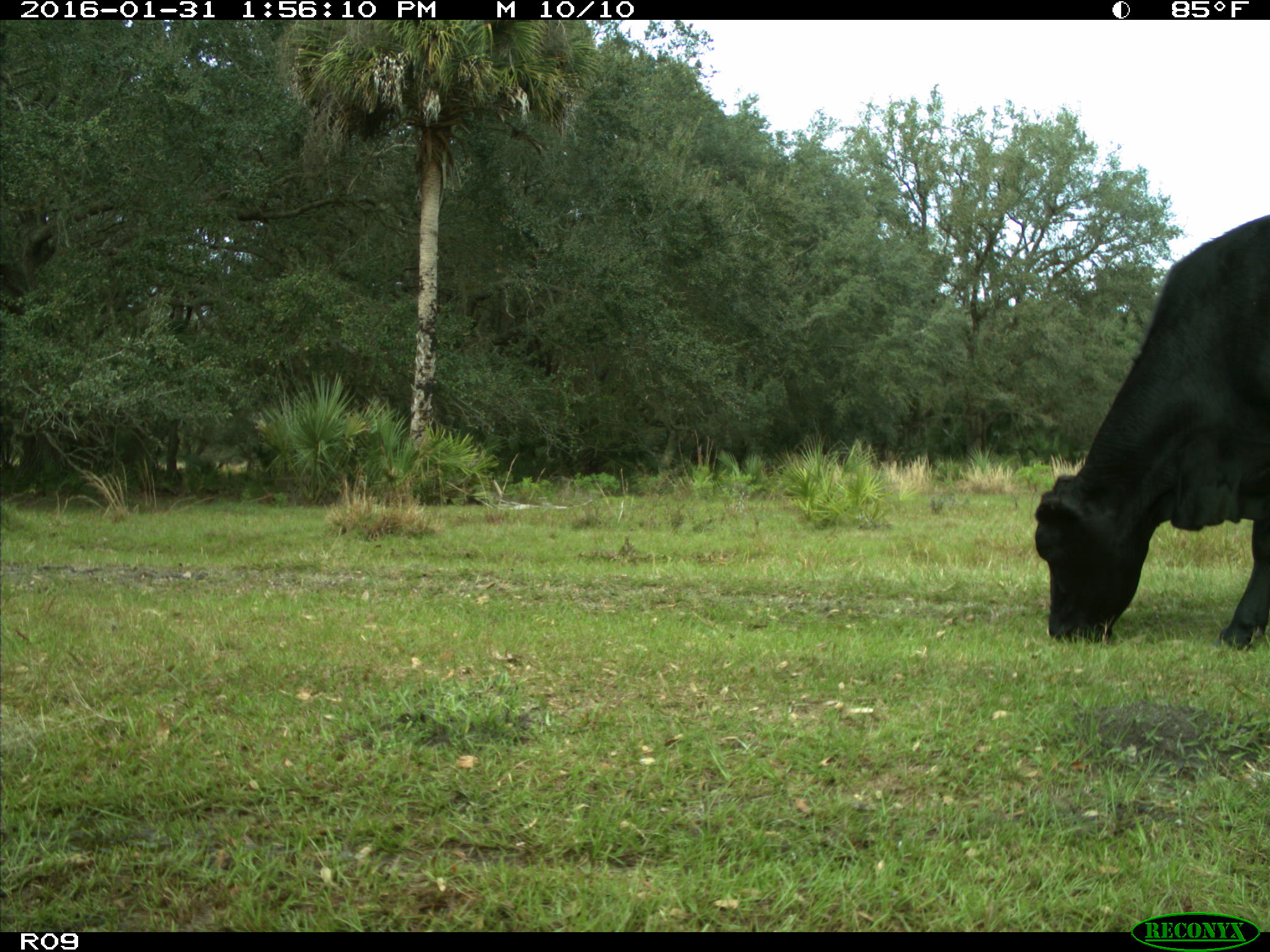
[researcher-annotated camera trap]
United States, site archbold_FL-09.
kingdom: Animalia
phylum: Chordata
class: Mammalia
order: Artiodactyla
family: Bovidae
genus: Bos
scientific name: Bos taurus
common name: domestic cow